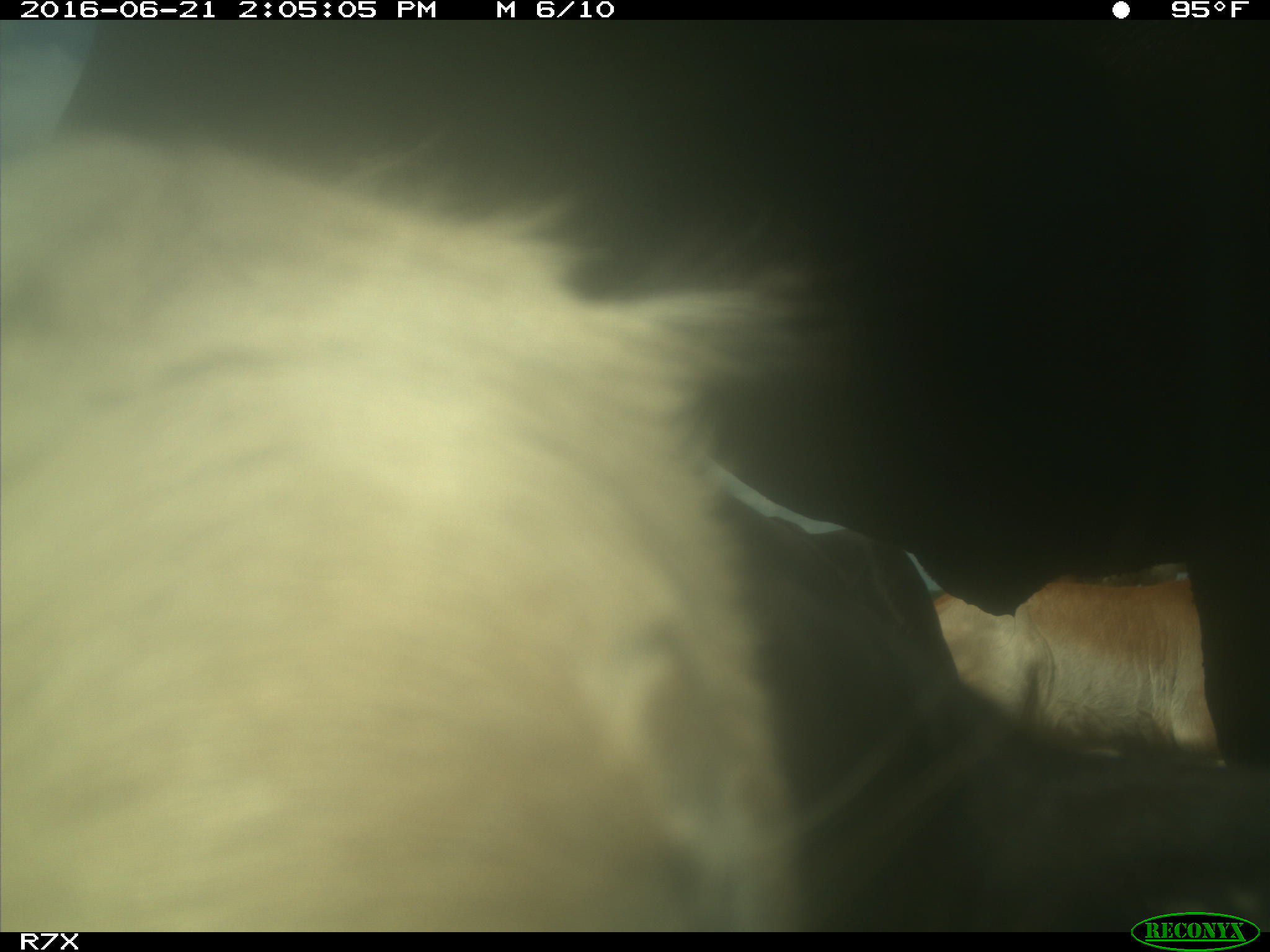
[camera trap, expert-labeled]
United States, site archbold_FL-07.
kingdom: Animalia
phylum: Chordata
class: Mammalia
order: Artiodactyla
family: Bovidae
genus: Bos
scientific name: Bos taurus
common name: domestic cow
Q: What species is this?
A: Bos taurus (domestic cow).